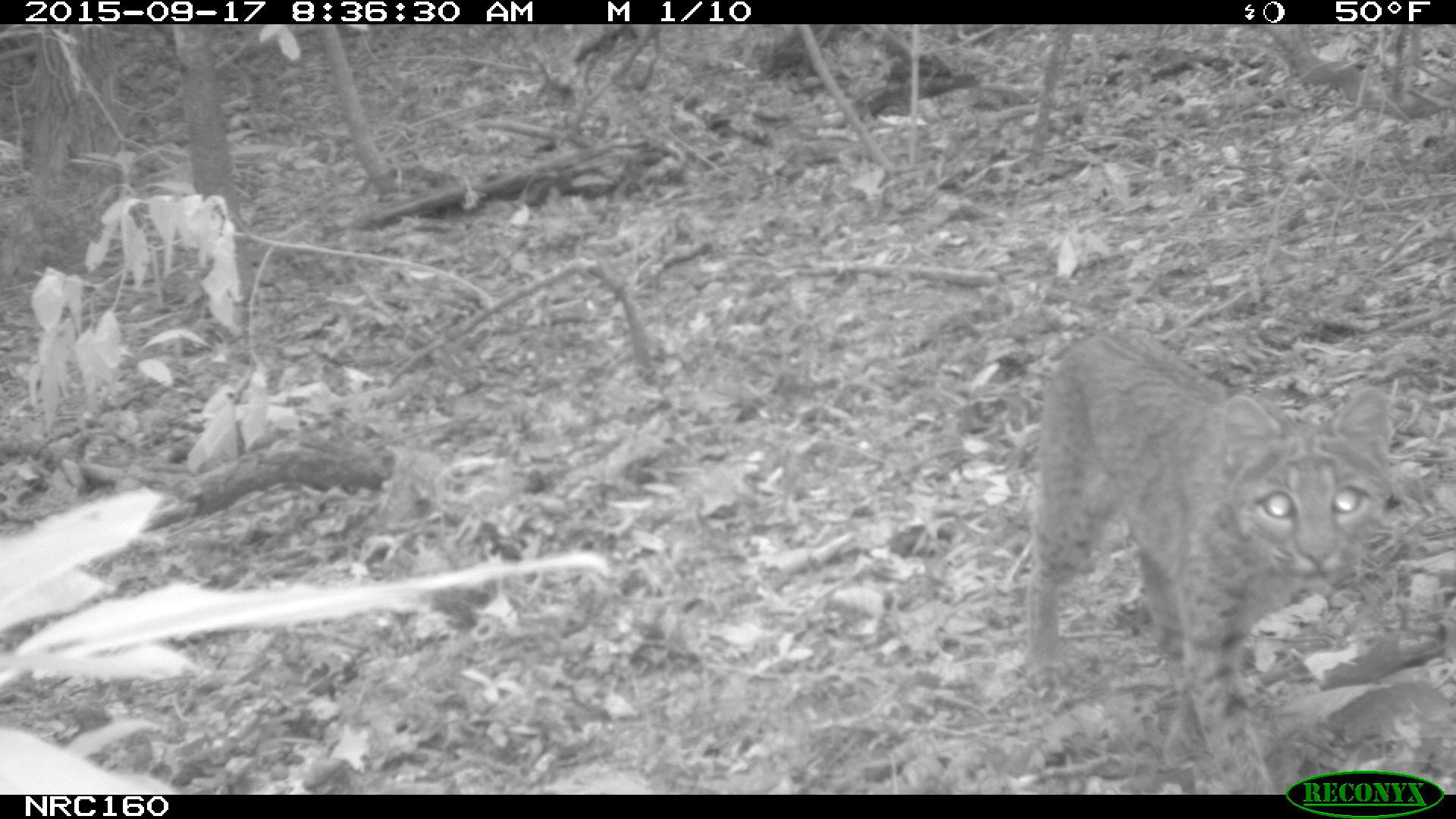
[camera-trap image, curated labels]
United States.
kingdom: Animalia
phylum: Chordata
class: Mammalia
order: Carnivora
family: Felidae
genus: Lynx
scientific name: Lynx rufus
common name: bobcat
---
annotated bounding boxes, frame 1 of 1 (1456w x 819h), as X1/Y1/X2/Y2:
Bobcat: 1012/316/1400/793